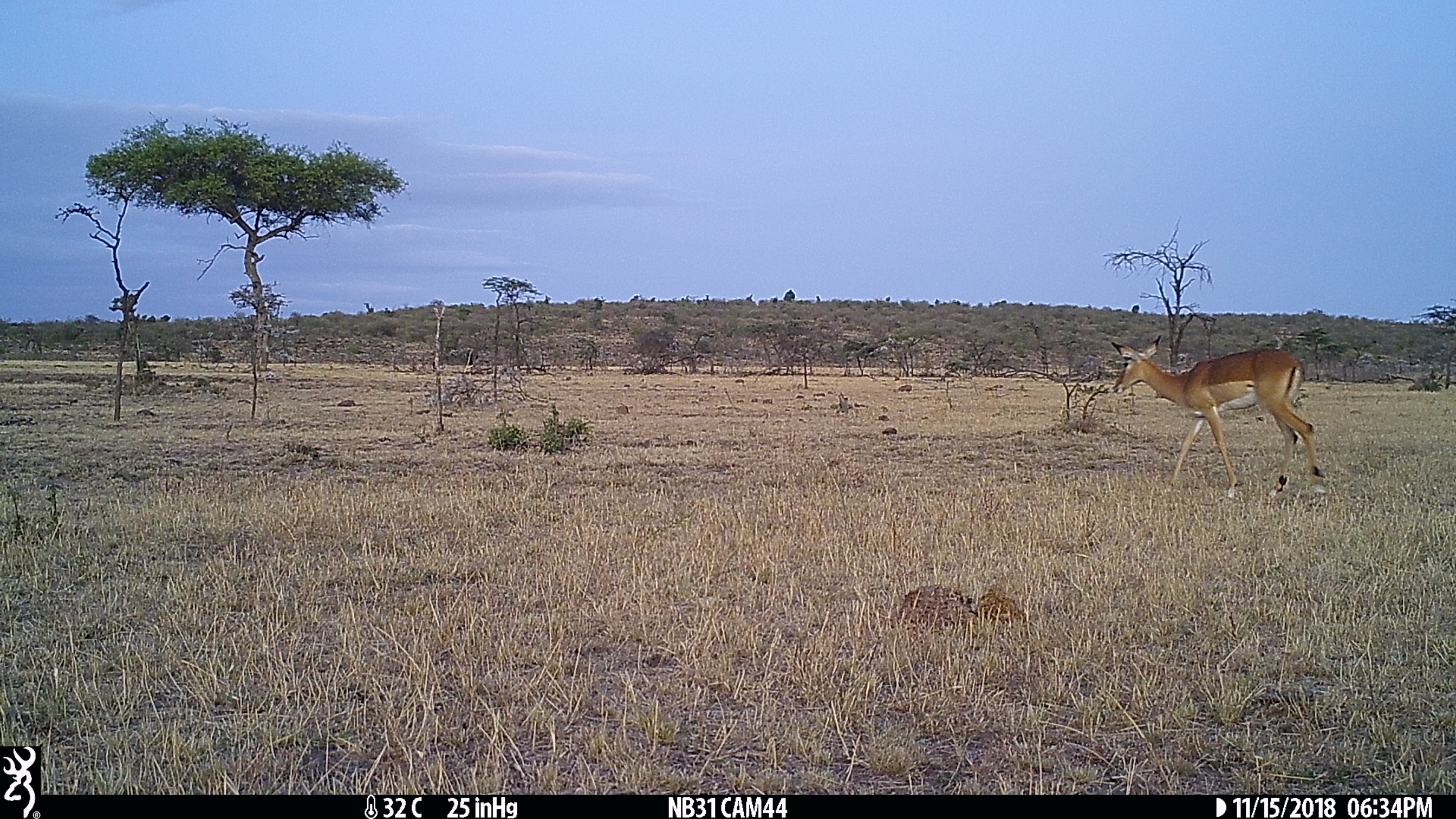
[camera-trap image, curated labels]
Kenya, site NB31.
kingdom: Animalia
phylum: Chordata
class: Mammalia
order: Artiodactyla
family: Bovidae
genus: Aepyceros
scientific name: Aepyceros melampus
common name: impala